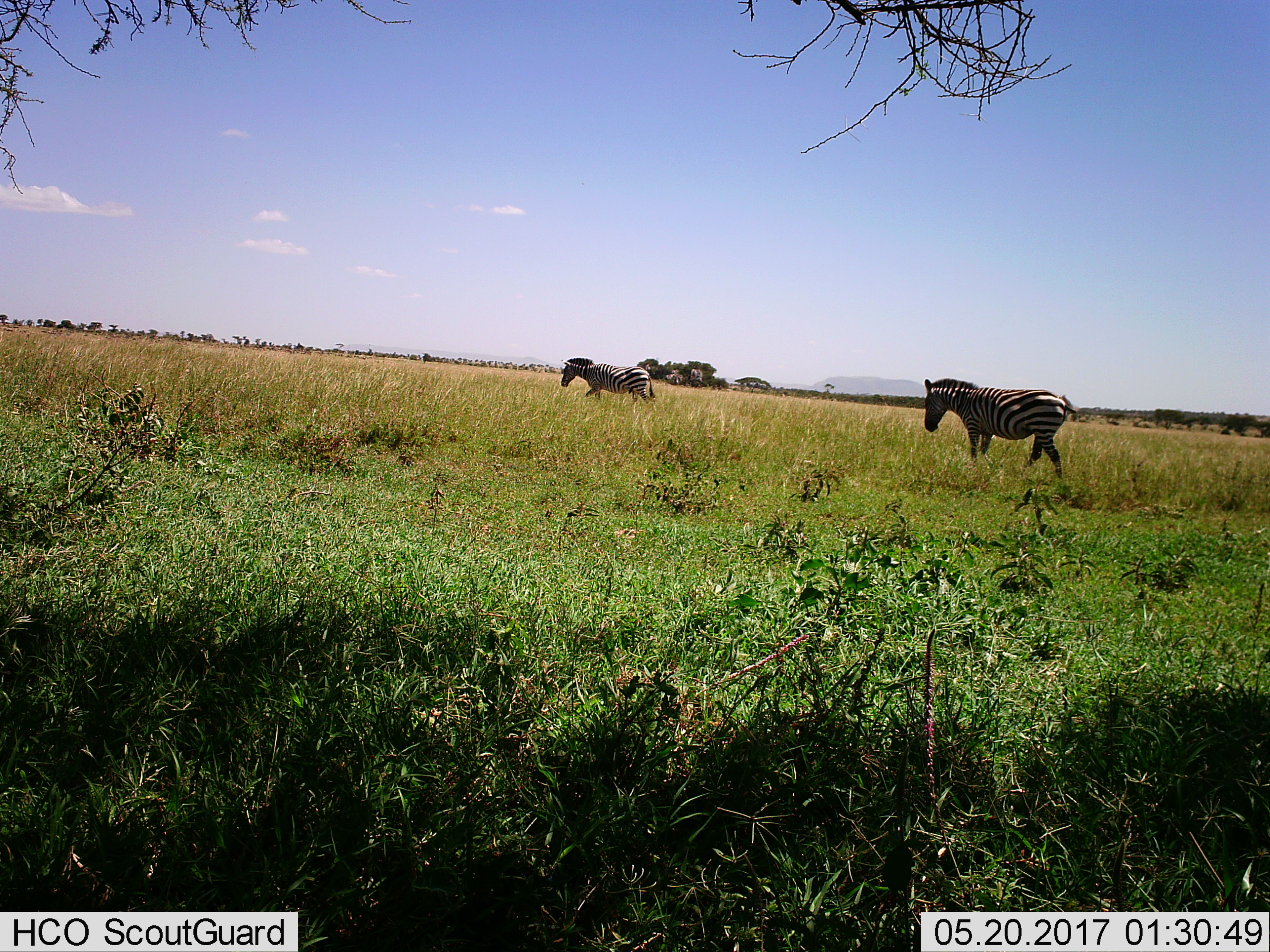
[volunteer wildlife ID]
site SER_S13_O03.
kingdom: Animalia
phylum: Chordata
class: Mammalia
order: Perissodactyla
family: Equidae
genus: Equus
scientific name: Equus quagga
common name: plains zebra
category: zebraplains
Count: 2.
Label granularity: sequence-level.